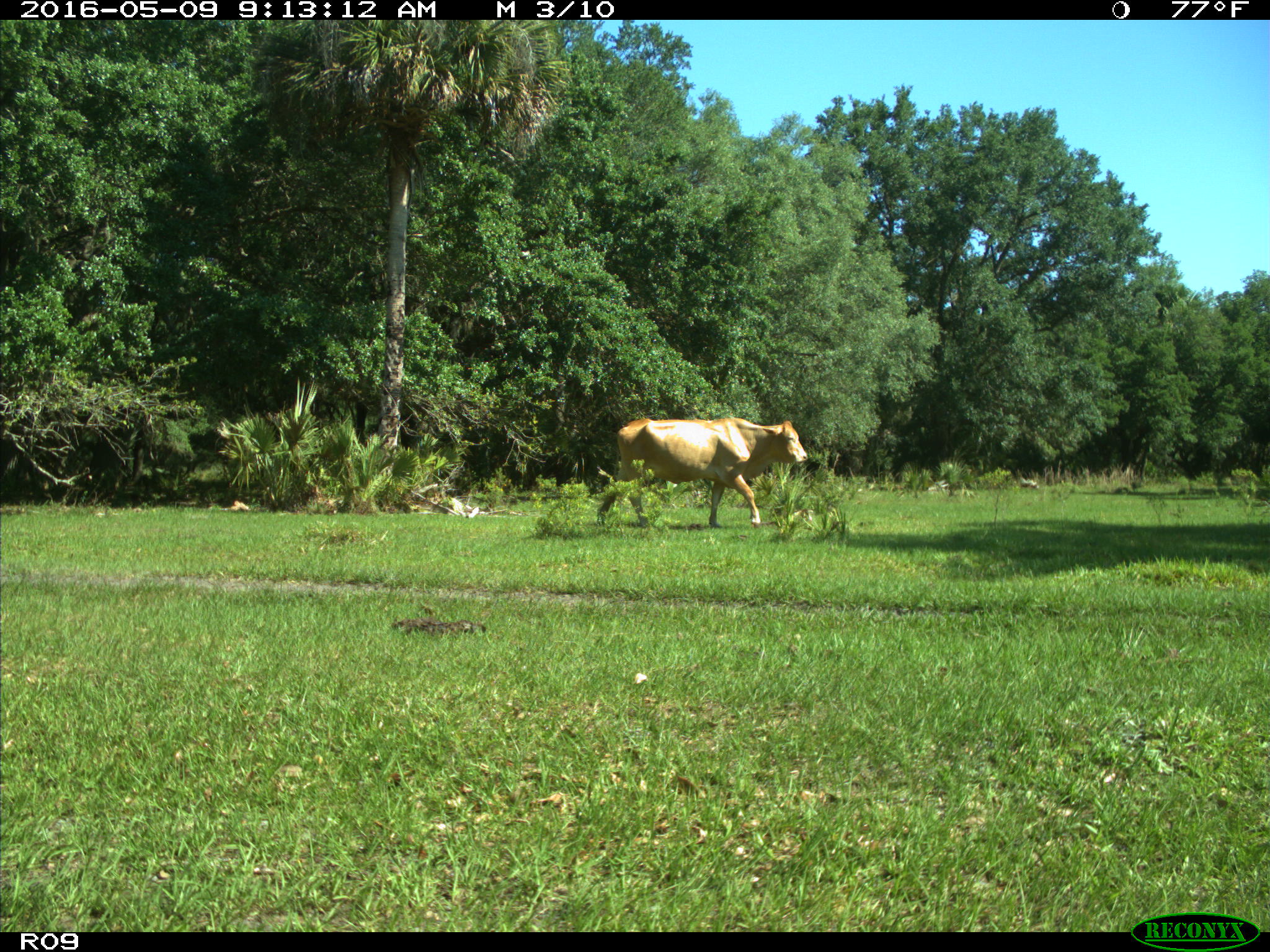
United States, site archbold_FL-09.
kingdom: Animalia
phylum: Chordata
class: Mammalia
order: Artiodactyla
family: Bovidae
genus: Bos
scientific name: Bos taurus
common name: domestic cow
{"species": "Bos taurus (domestic cow)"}